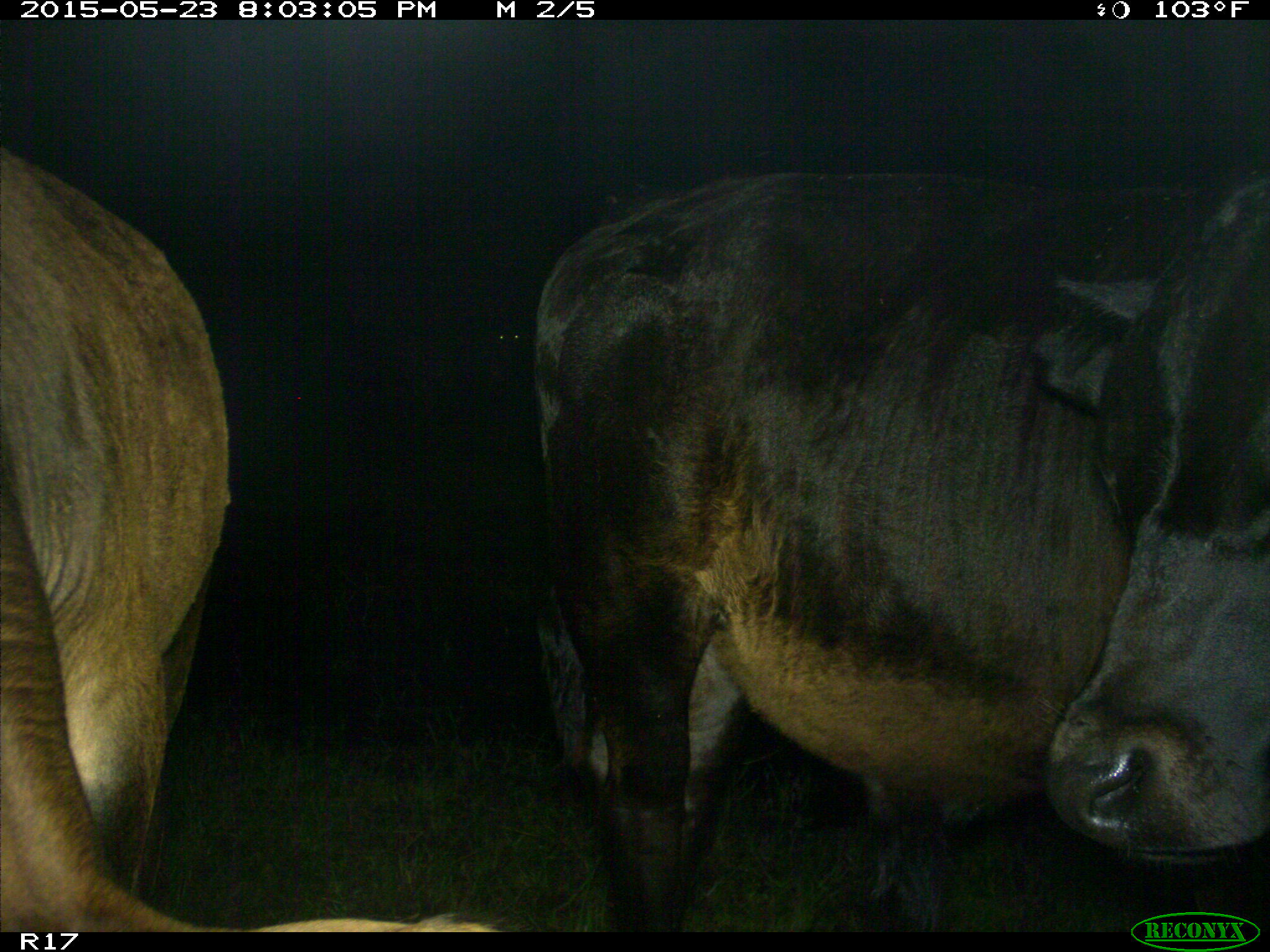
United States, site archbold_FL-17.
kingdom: Animalia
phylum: Chordata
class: Mammalia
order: Artiodactyla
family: Bovidae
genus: Bos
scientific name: Bos taurus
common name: domestic cow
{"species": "Bos taurus (domestic cow)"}